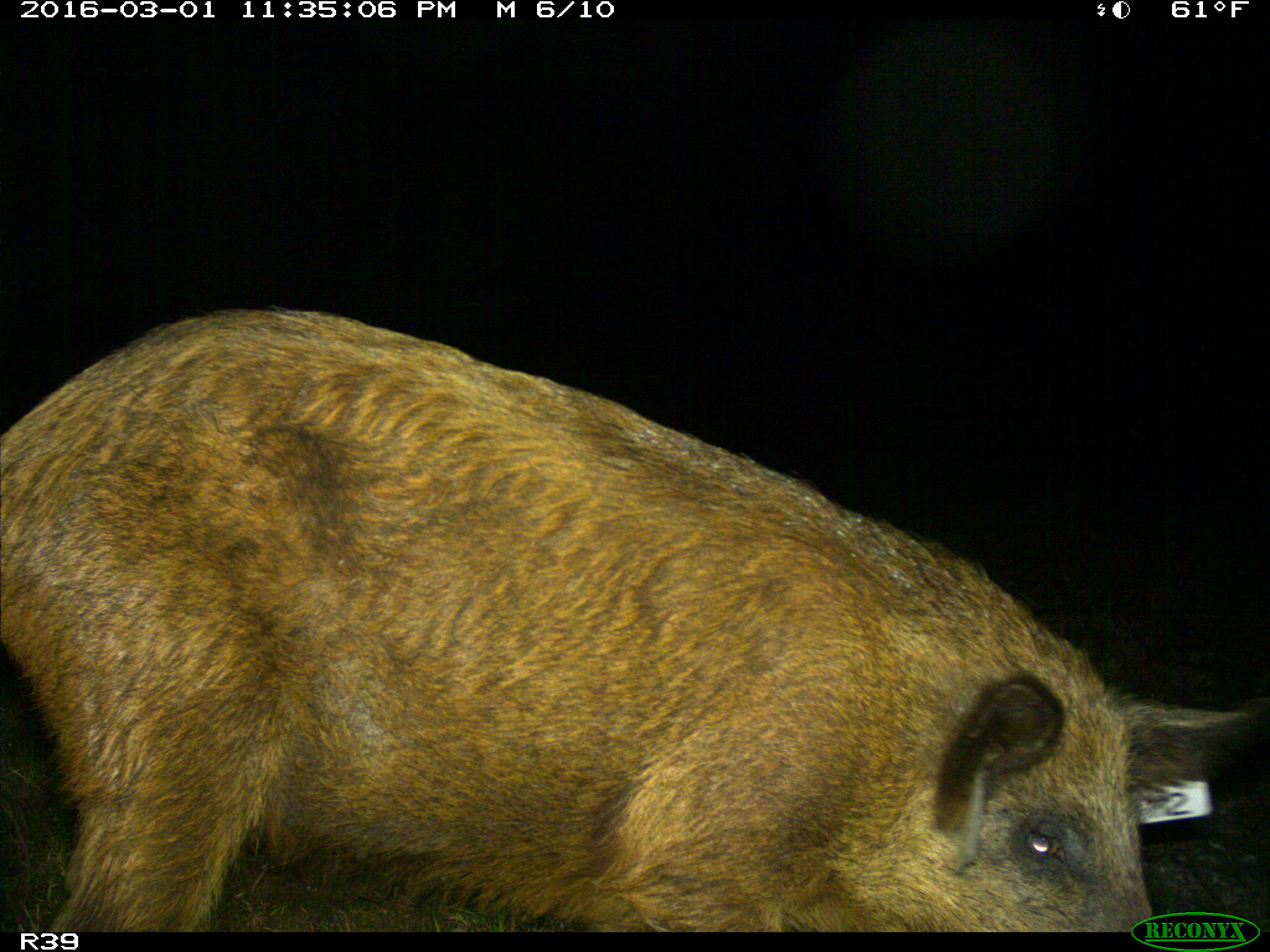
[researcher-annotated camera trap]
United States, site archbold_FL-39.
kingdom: Animalia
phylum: Chordata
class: Mammalia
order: Artiodactyla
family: Suidae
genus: Sus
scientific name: Sus scrofa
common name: wild boar